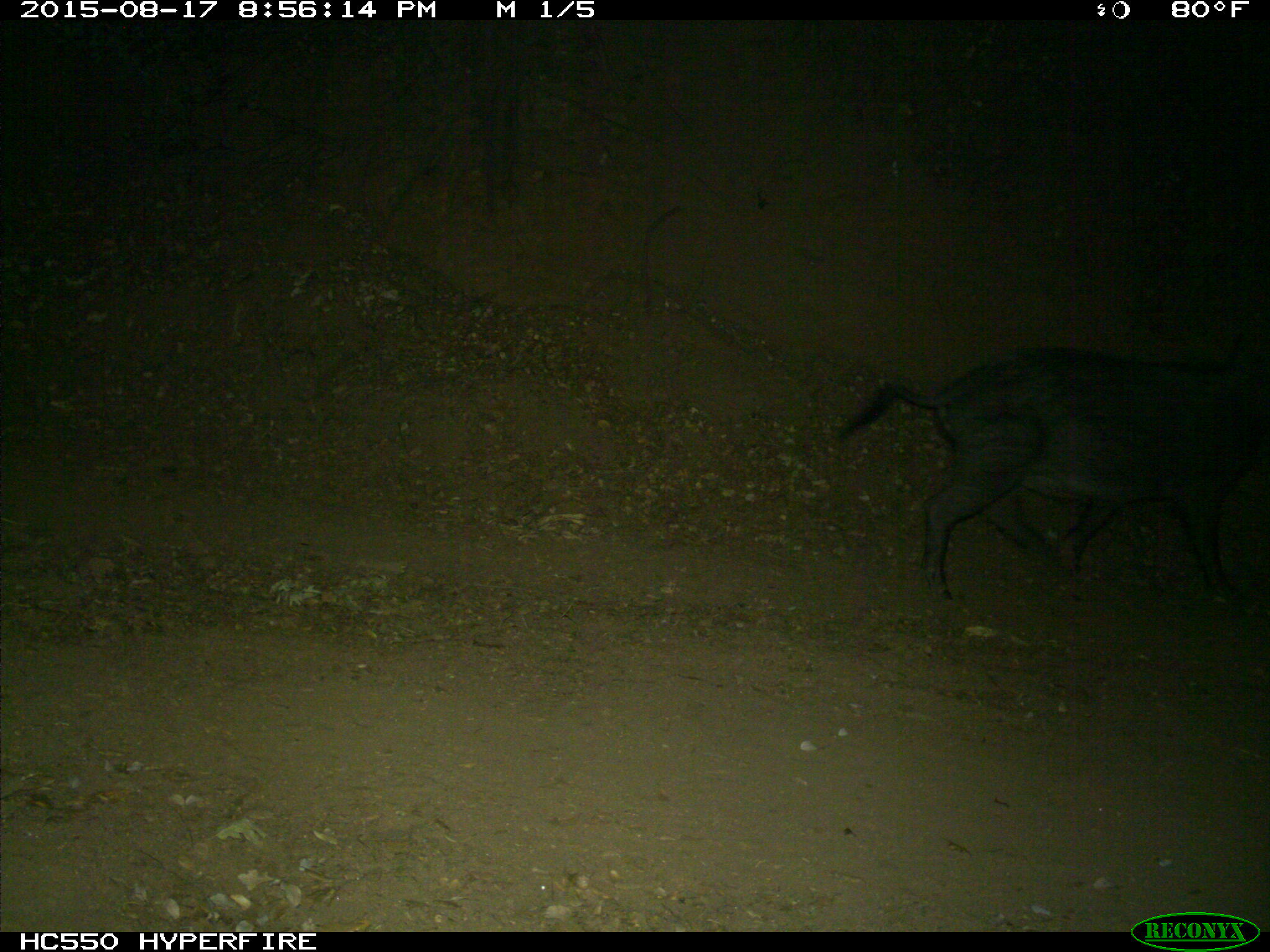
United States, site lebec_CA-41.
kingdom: Animalia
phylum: Chordata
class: Mammalia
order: Artiodactyla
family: Suidae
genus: Sus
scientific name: Sus scrofa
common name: wild boar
Sus scrofa (wild boar).